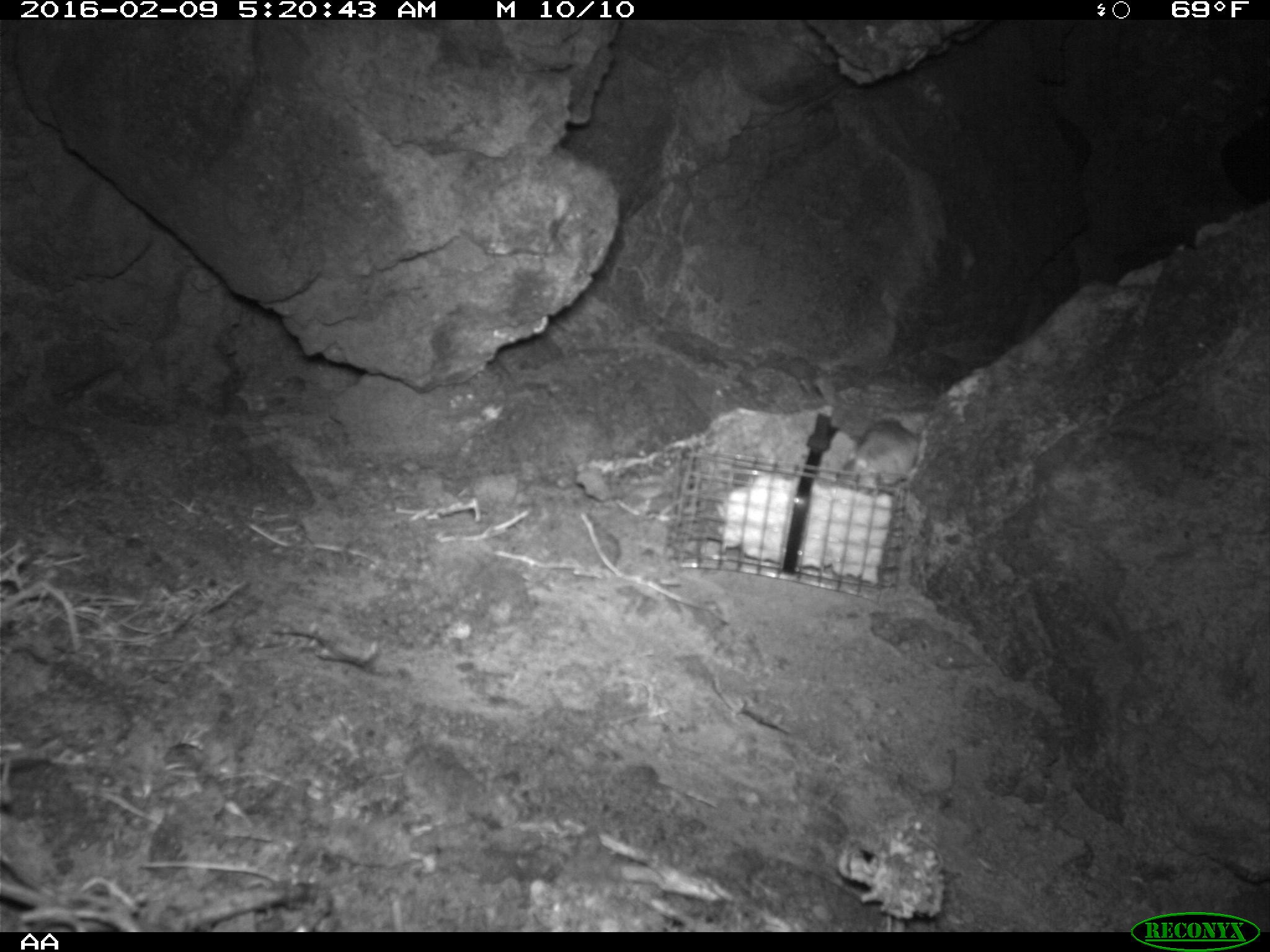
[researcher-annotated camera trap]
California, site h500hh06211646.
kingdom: Animalia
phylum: Chordata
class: Mammalia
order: Rodentia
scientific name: Rodentia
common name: rodent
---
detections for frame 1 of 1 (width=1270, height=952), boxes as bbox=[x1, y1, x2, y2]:
rodent: bbox=[830, 419, 921, 495]